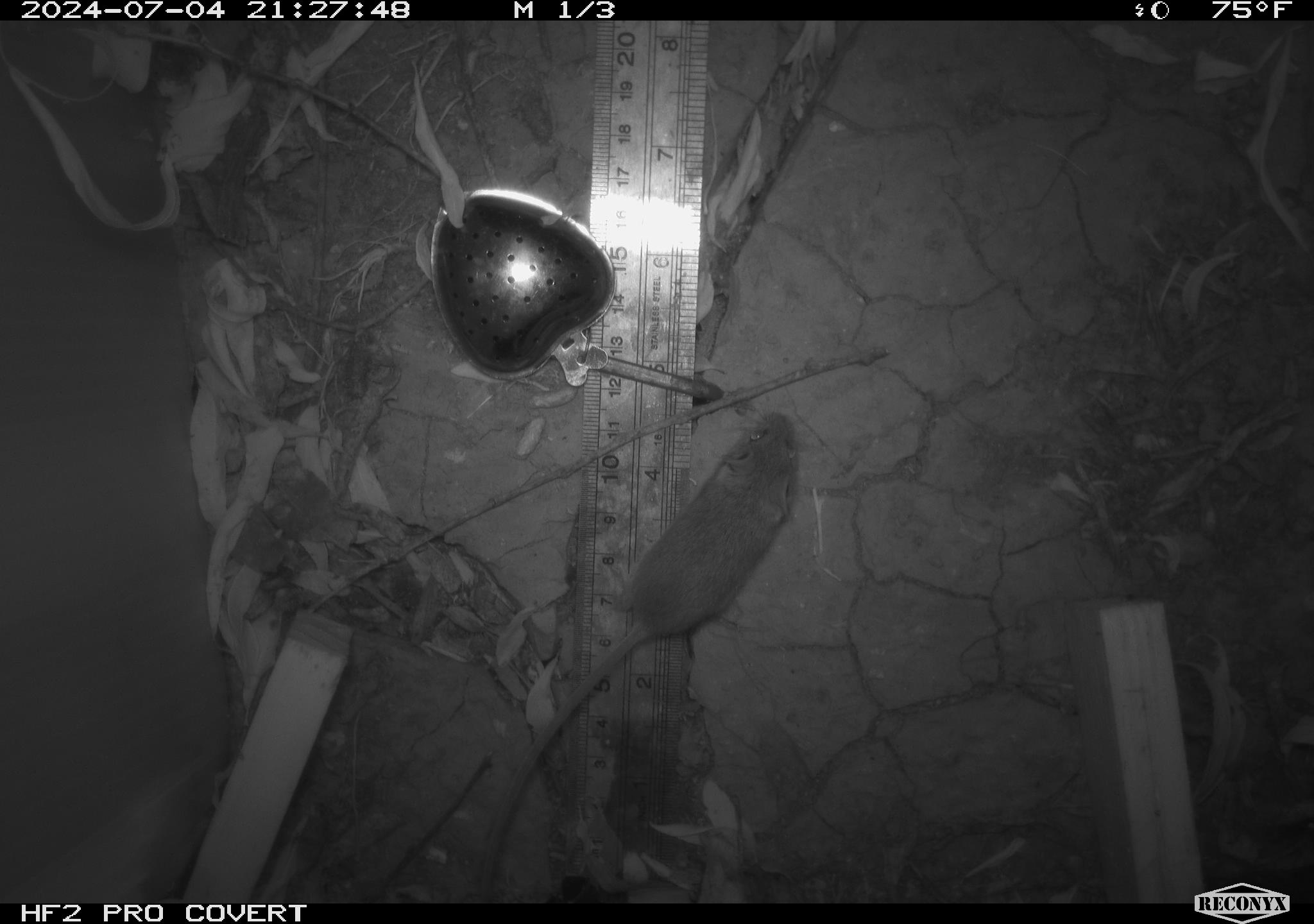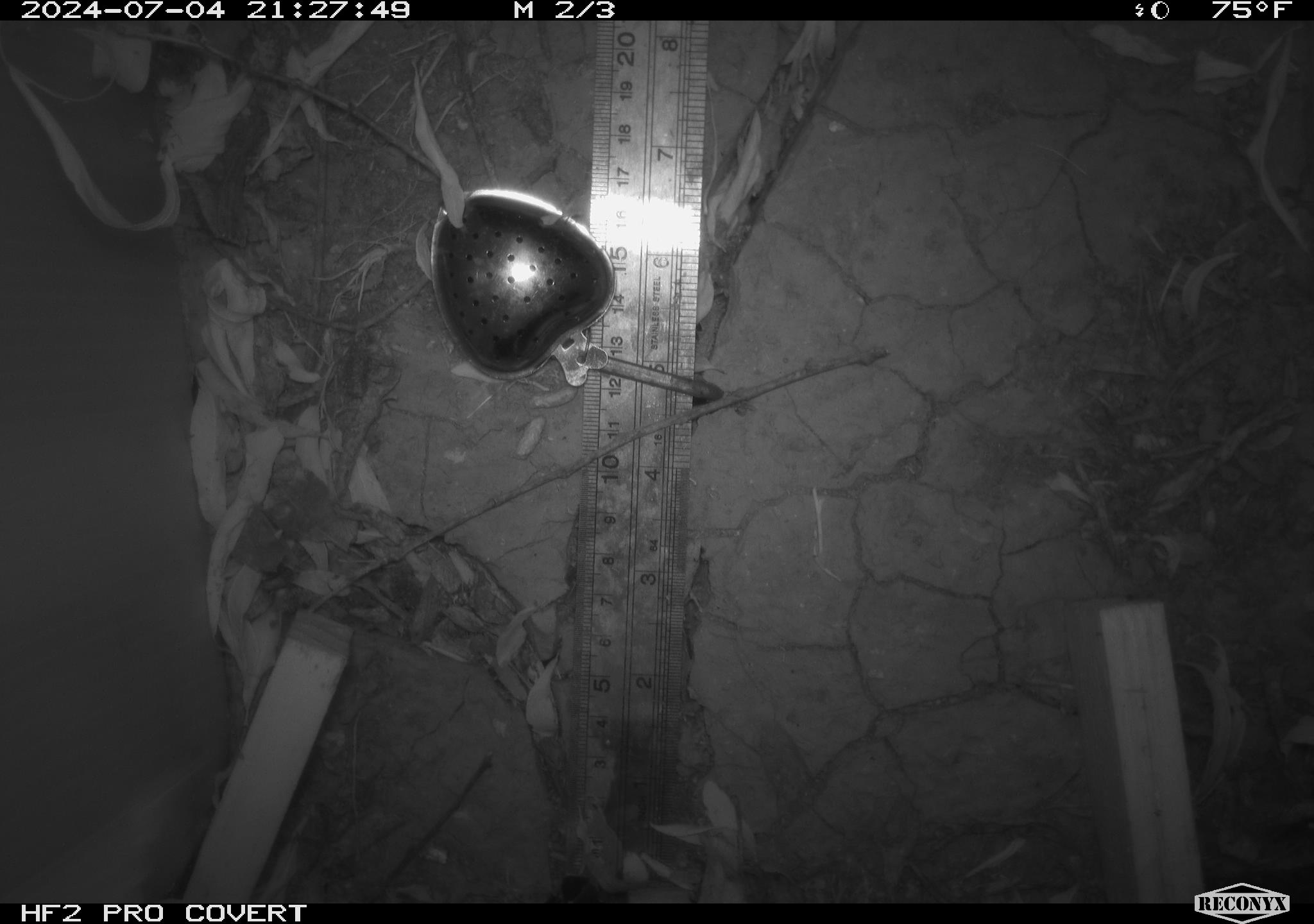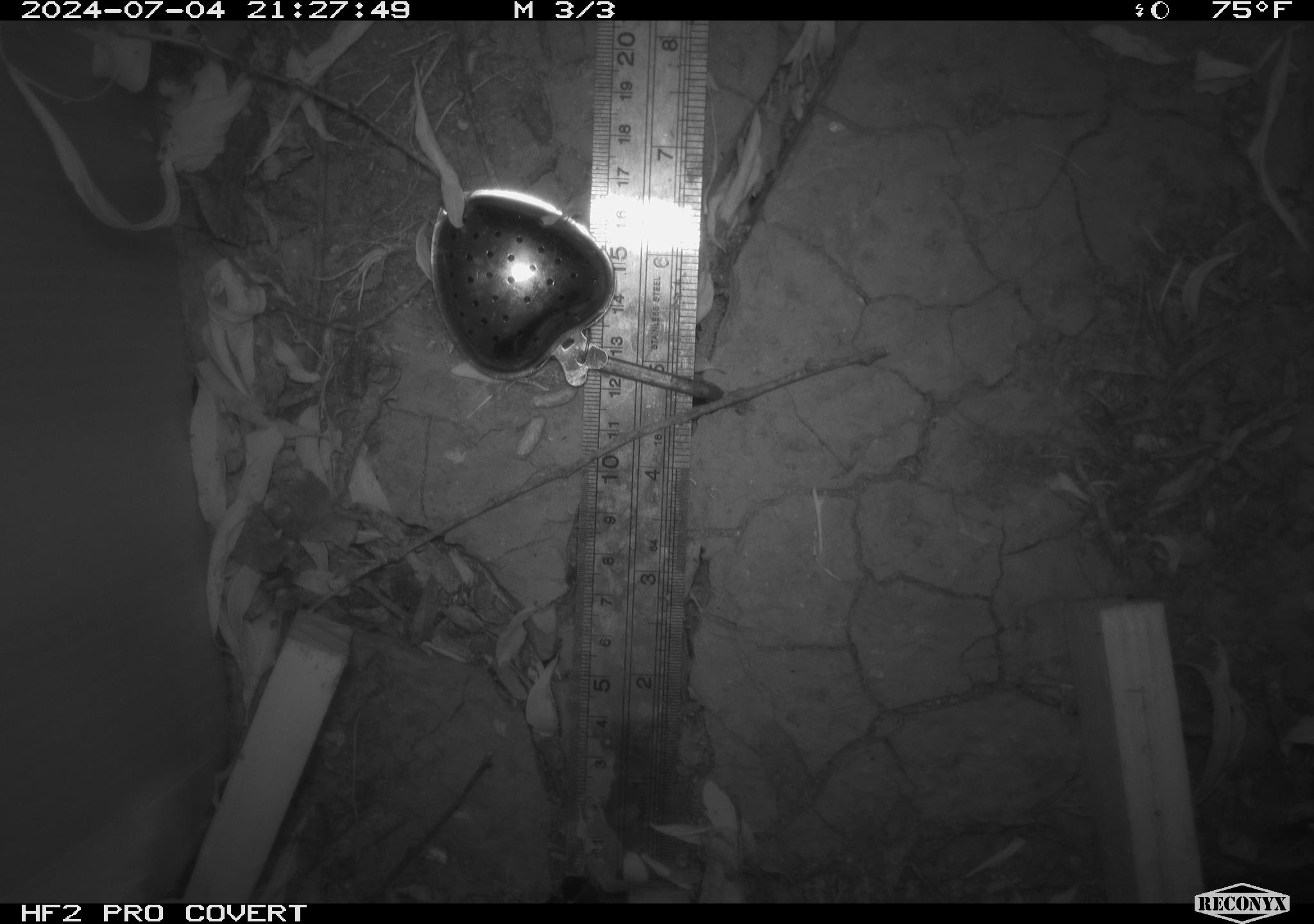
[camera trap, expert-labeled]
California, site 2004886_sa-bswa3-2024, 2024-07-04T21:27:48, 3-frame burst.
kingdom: Animalia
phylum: Chordata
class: Mammalia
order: Rodentia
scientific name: Rodentia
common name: mouse species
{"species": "mouse species (Rodentia)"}